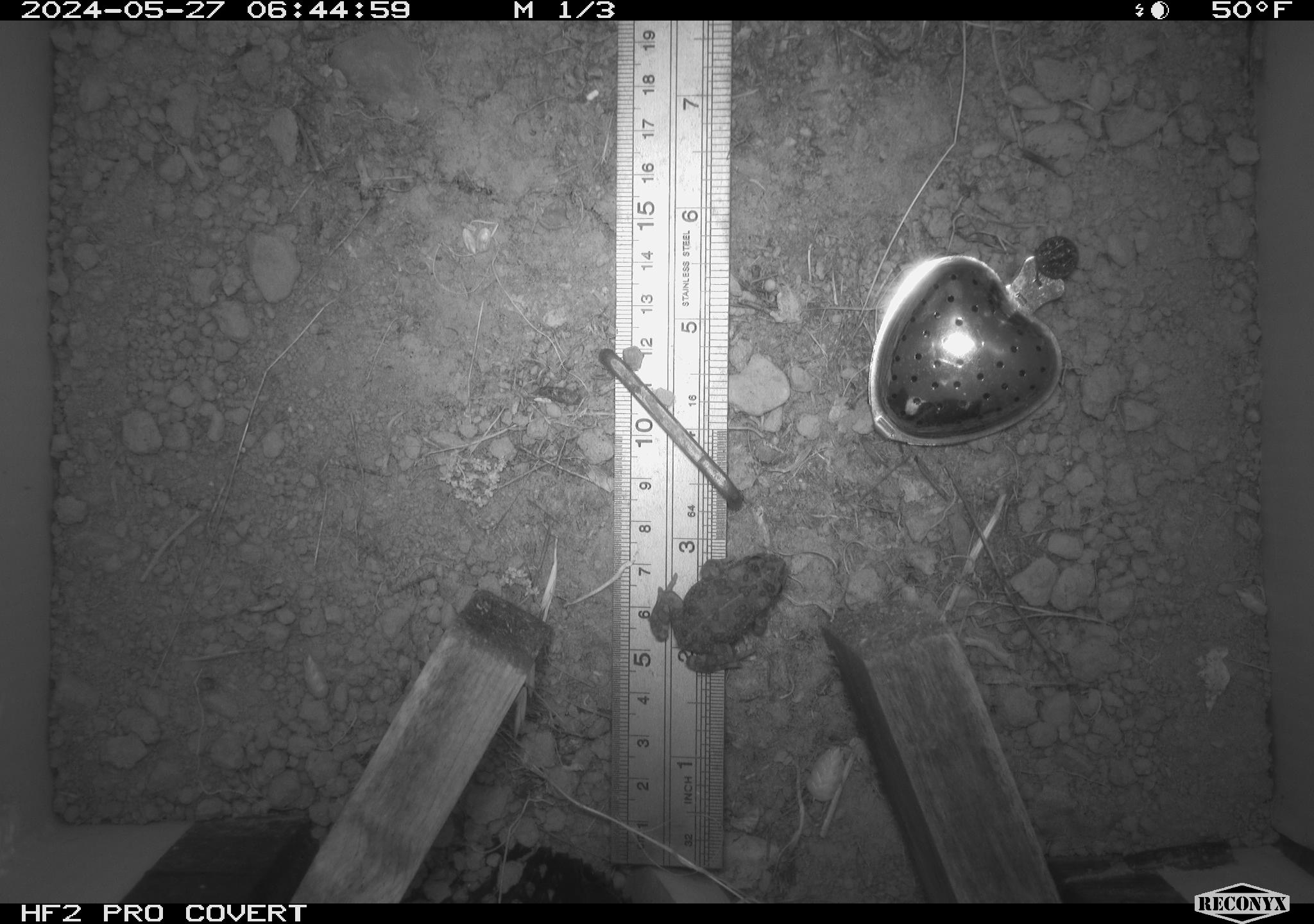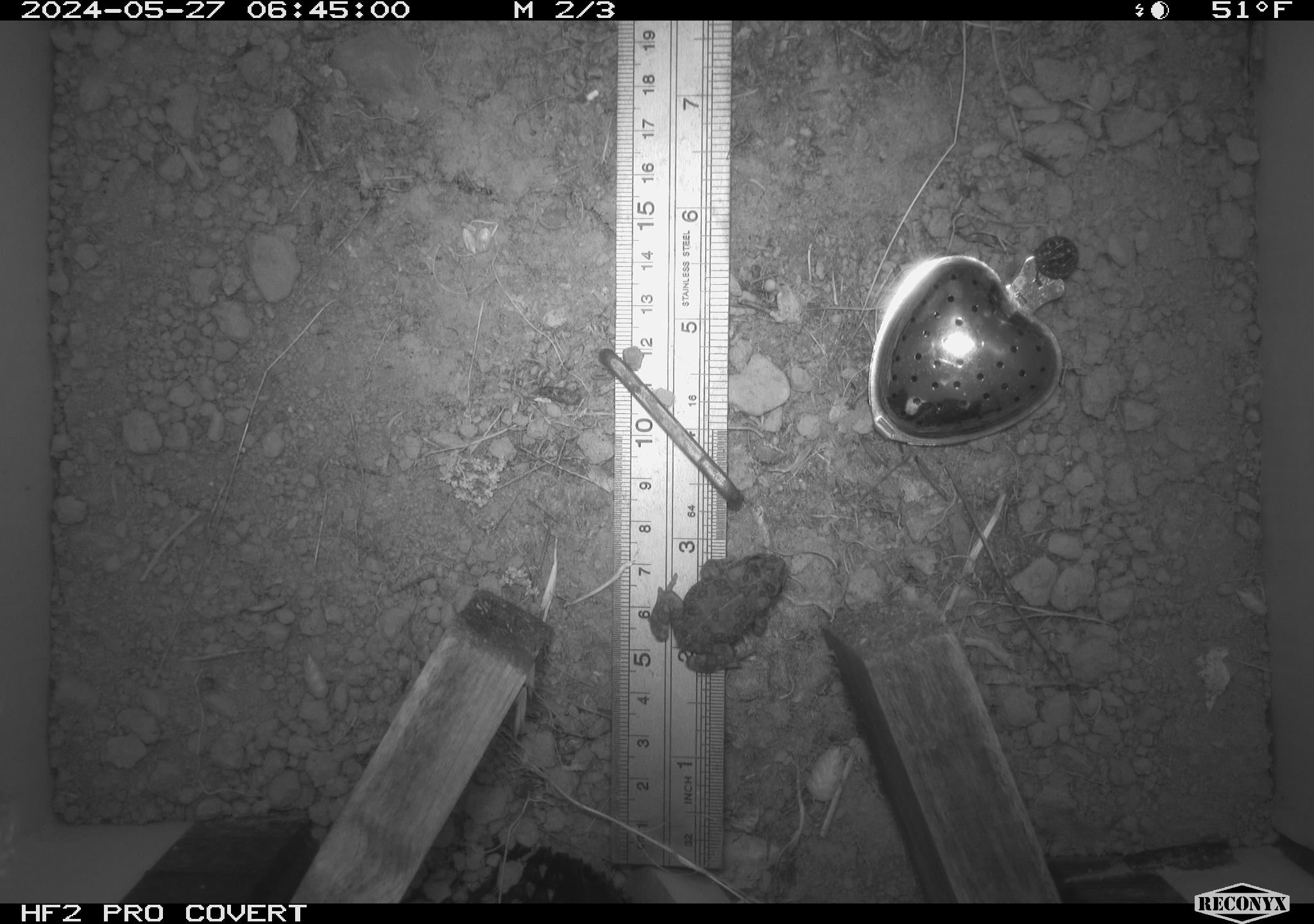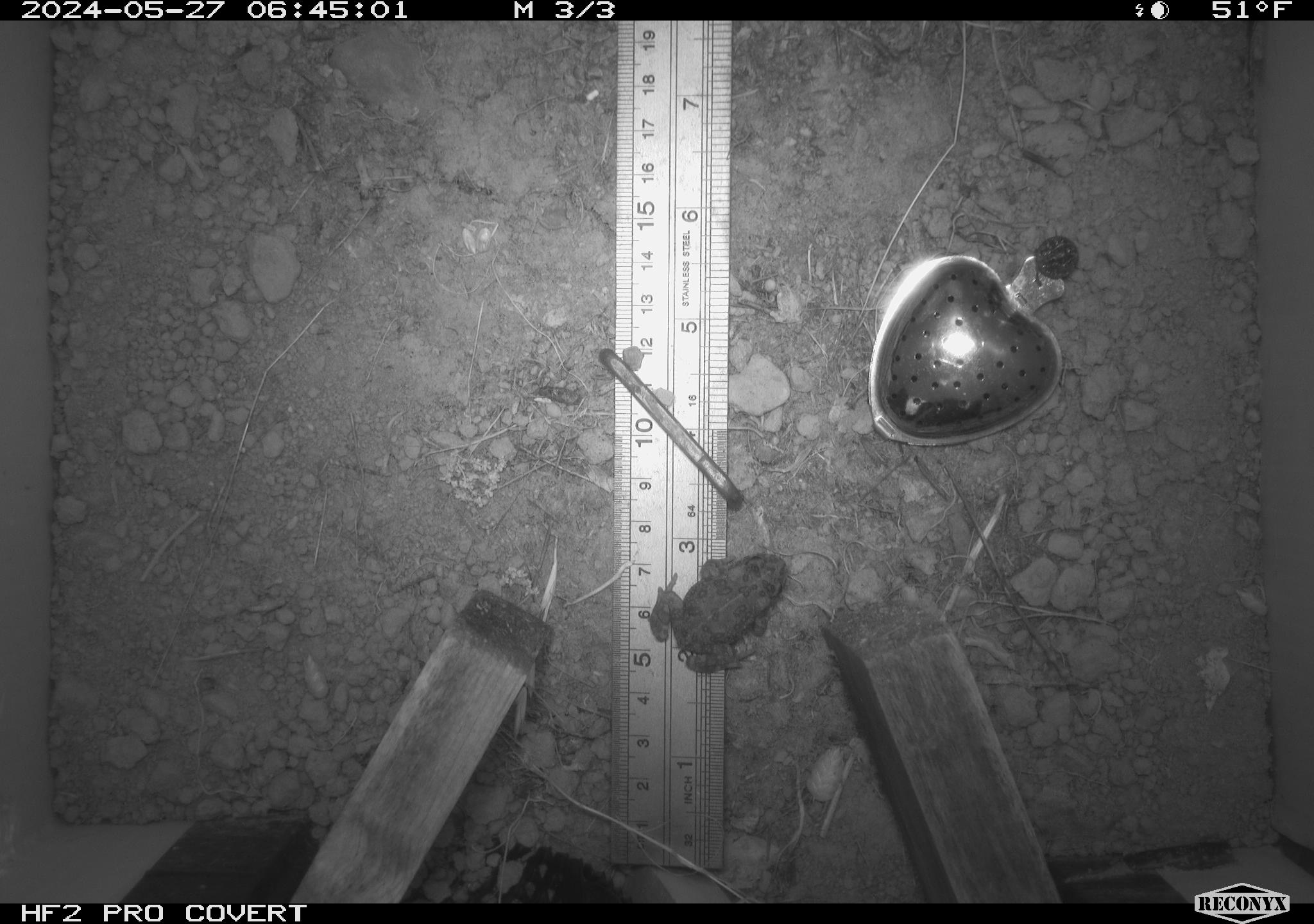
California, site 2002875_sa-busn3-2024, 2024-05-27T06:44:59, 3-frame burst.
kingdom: Animalia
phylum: Chordata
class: Amphibia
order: Anura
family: Bufonidae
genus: Anaxyrus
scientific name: Anaxyrus boreas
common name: western toad